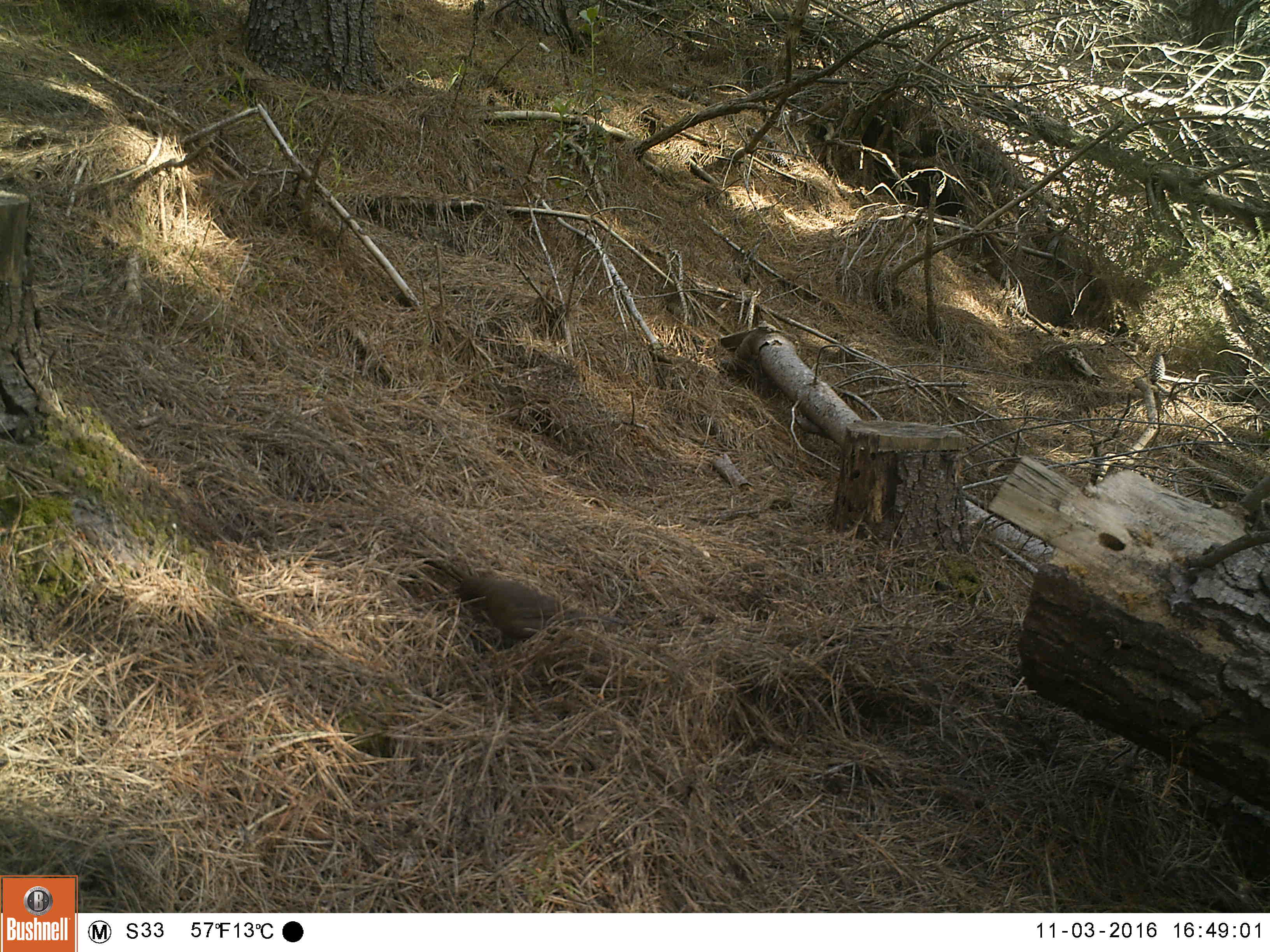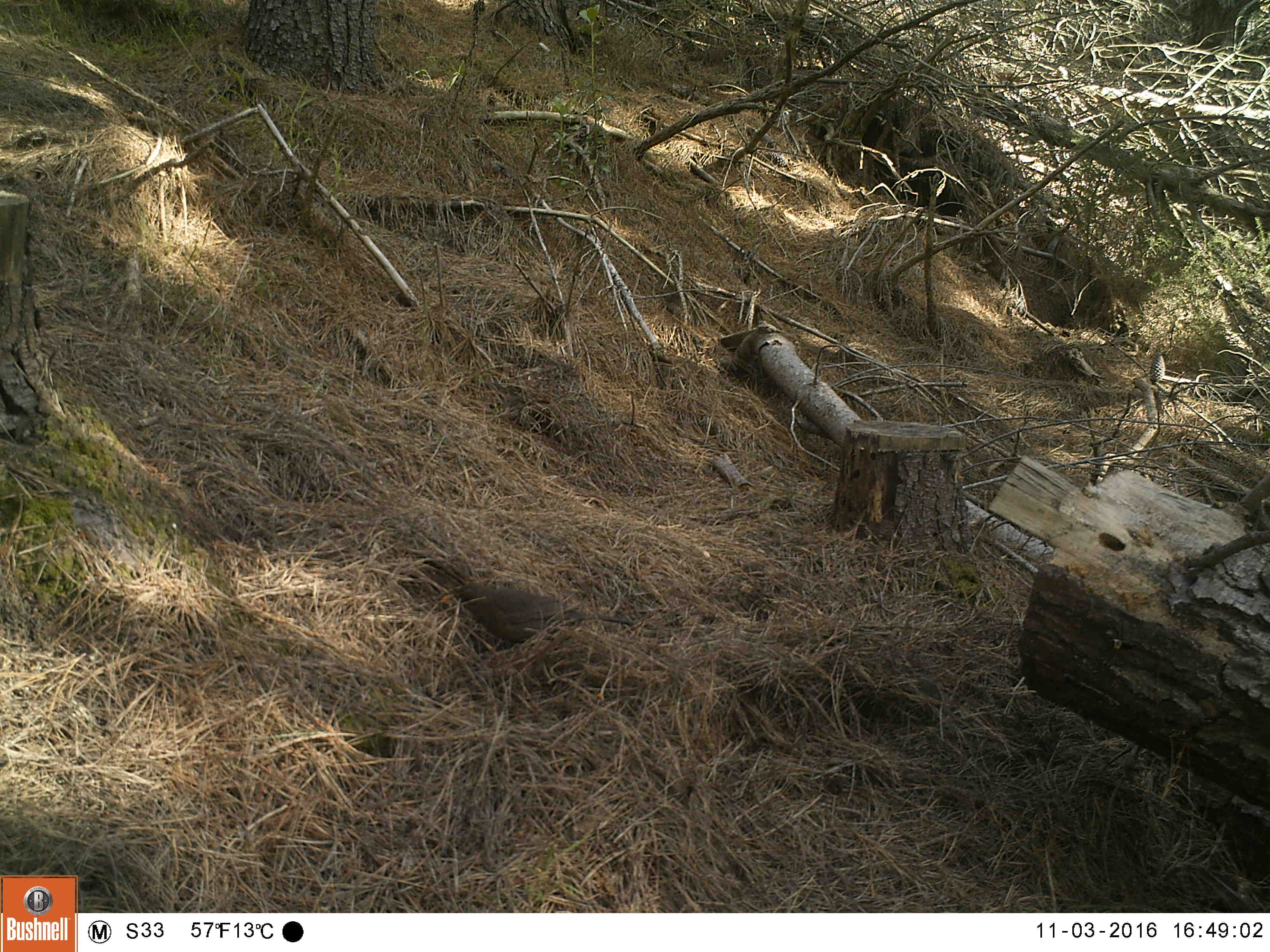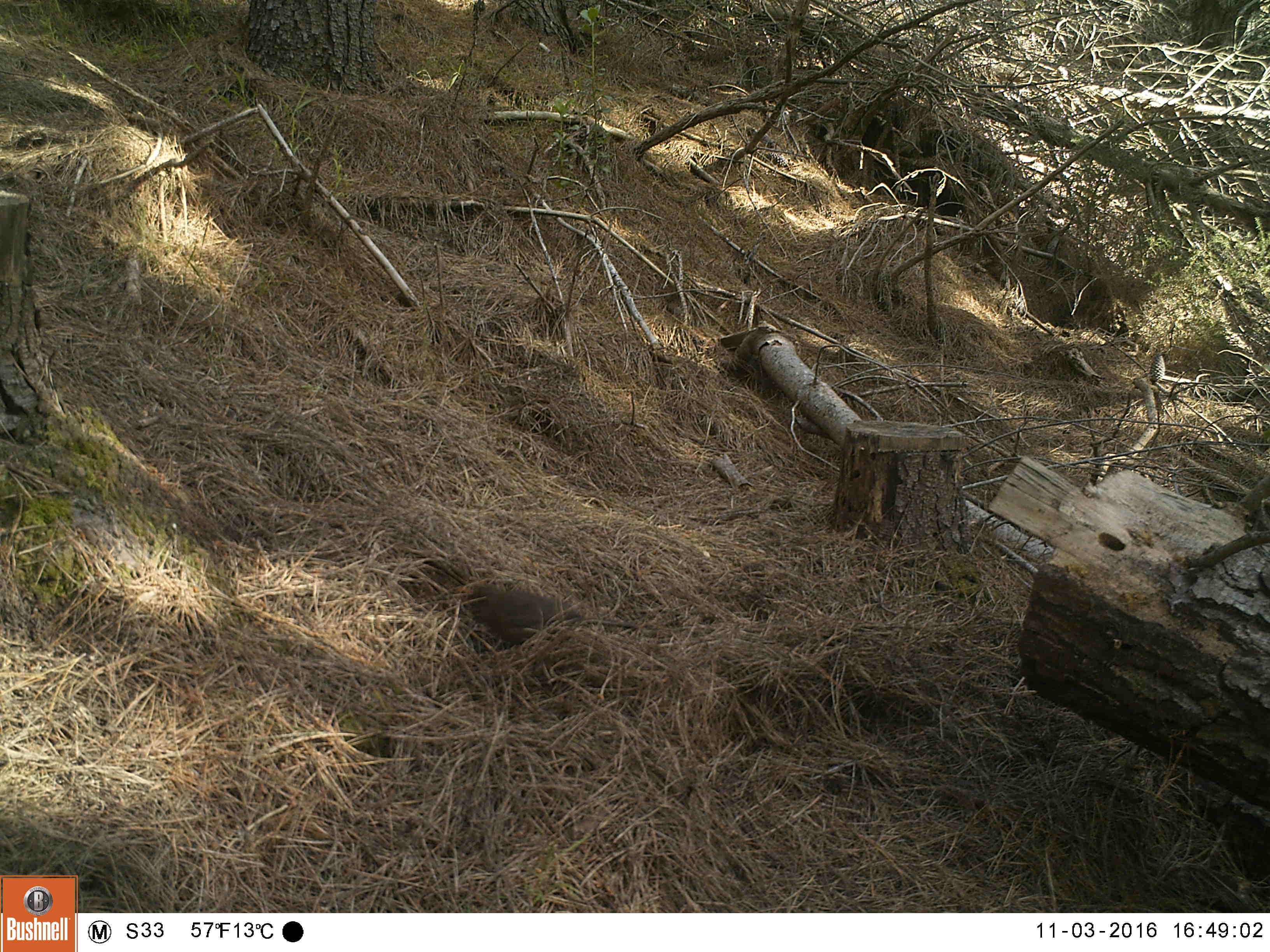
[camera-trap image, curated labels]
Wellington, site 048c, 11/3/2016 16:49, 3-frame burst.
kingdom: Animalia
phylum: Chordata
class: Aves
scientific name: Aves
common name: bird